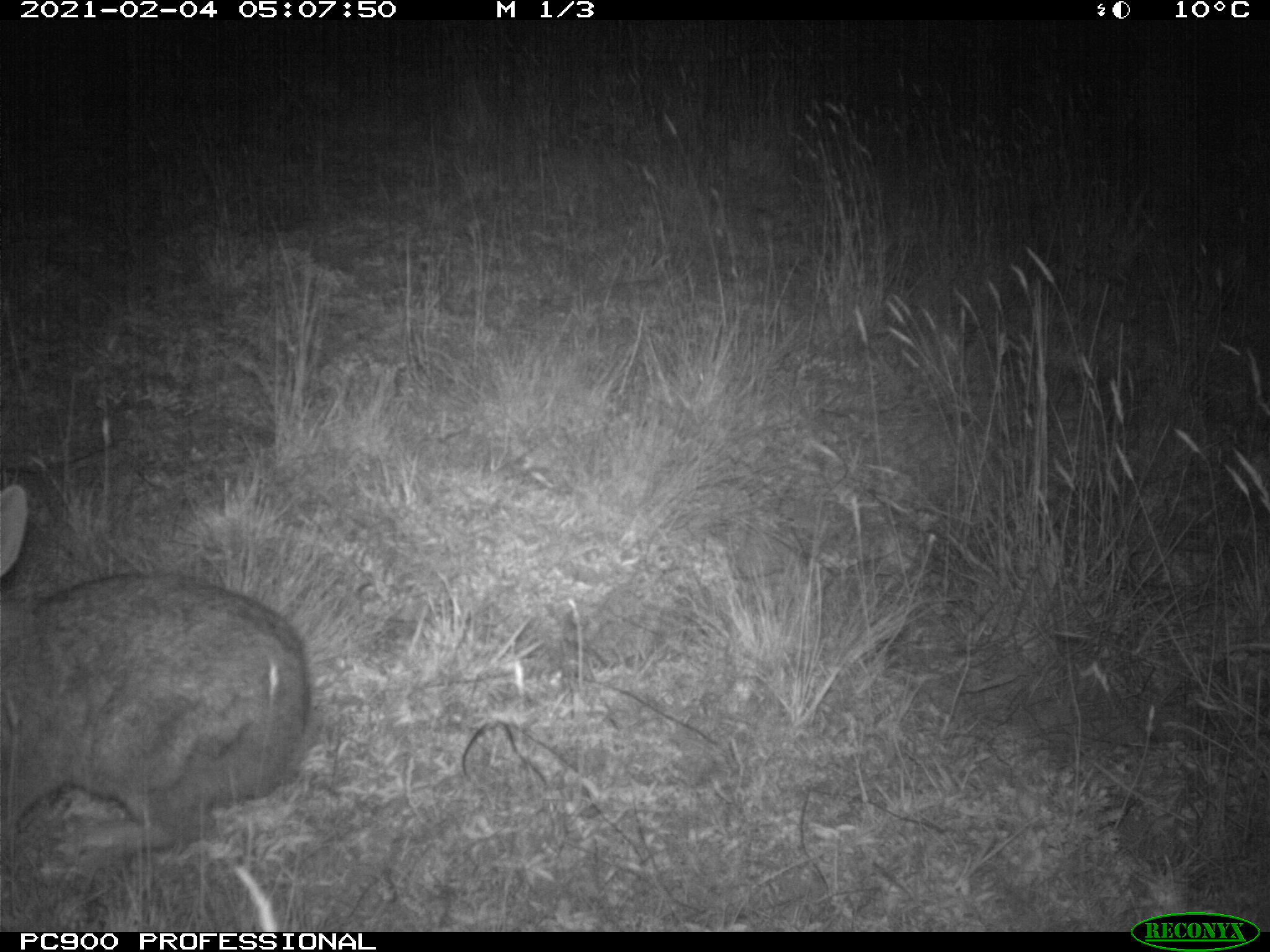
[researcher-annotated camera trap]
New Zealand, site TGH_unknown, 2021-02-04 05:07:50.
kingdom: Animalia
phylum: Chordata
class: Mammalia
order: Lagomorpha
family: Leporidae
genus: Oryctolagus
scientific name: Oryctolagus cuniculus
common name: european rabbit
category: rabbit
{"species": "rabbit (european rabbit) (Oryctolagus cuniculus)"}